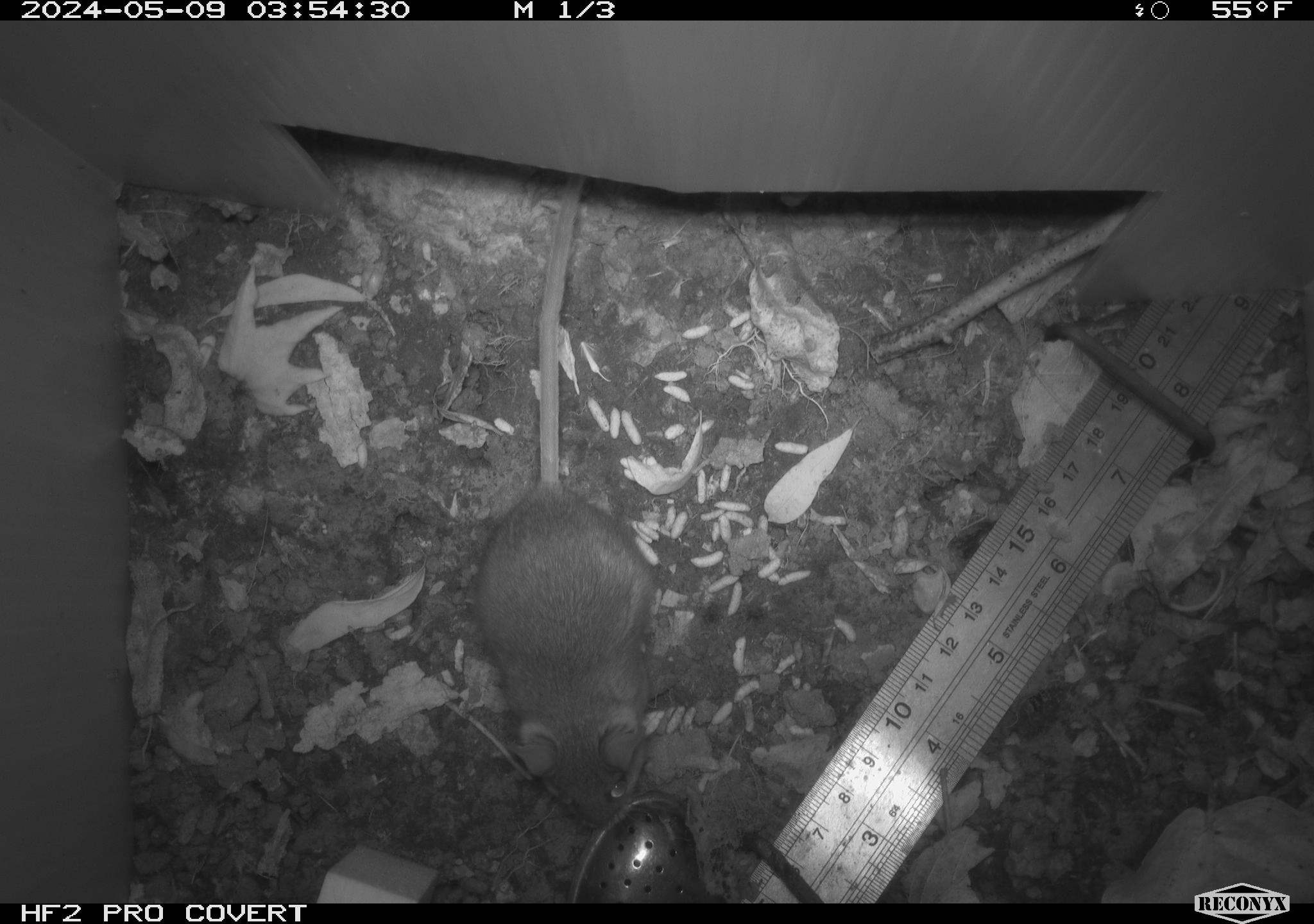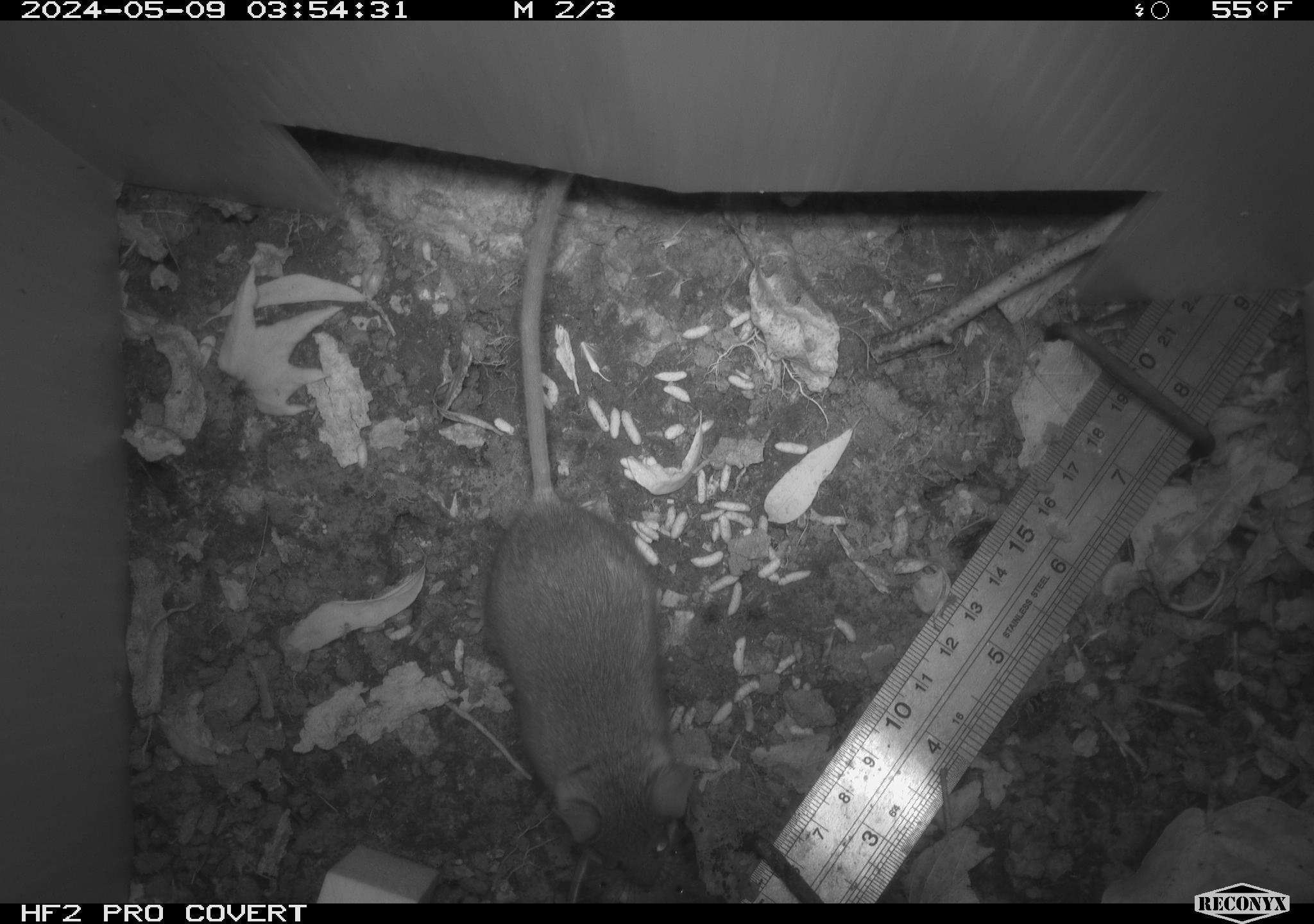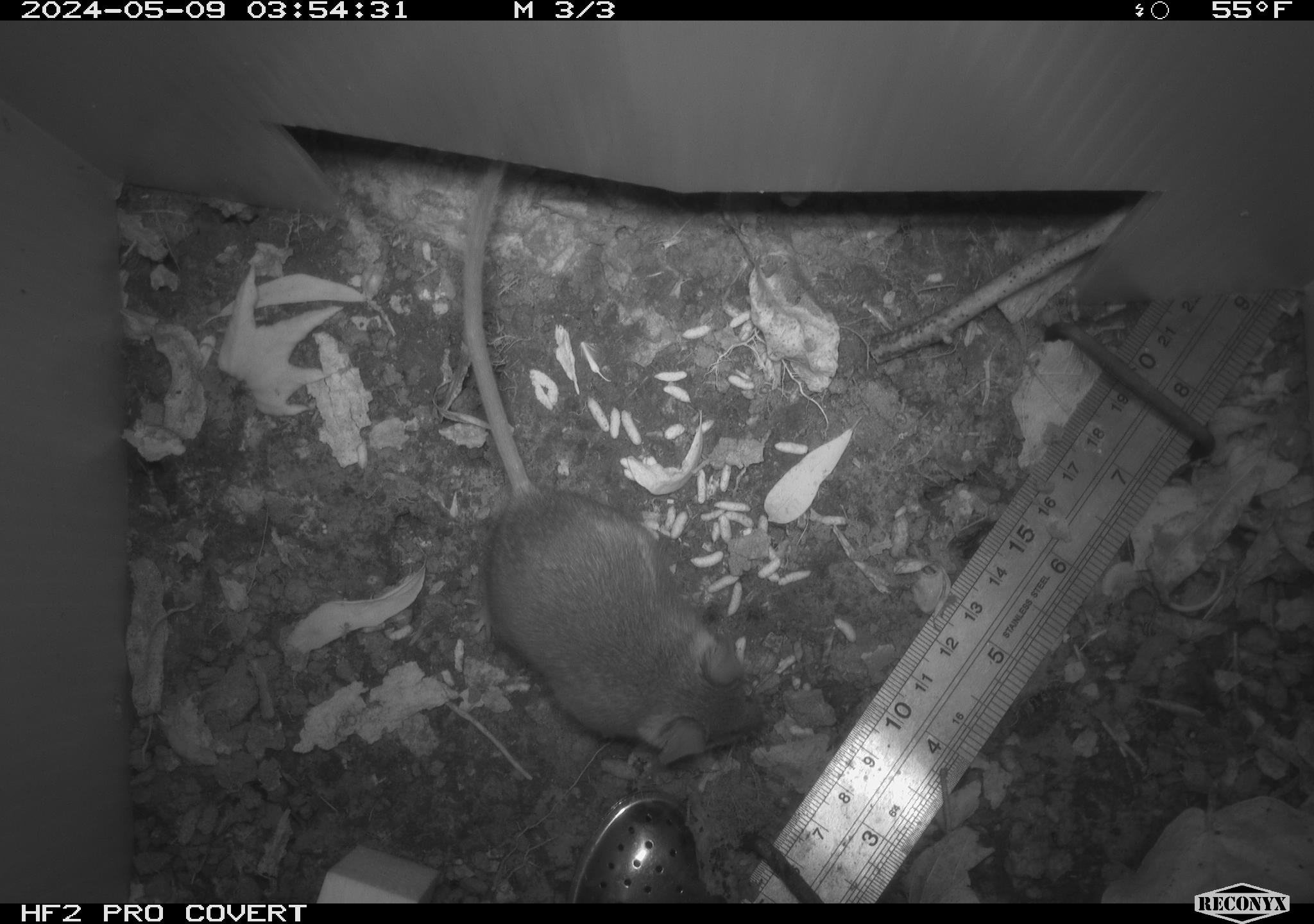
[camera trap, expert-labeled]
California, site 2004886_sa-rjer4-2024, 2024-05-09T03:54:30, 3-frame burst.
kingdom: Animalia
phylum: Chordata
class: Mammalia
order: Rodentia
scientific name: Rodentia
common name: mouse species